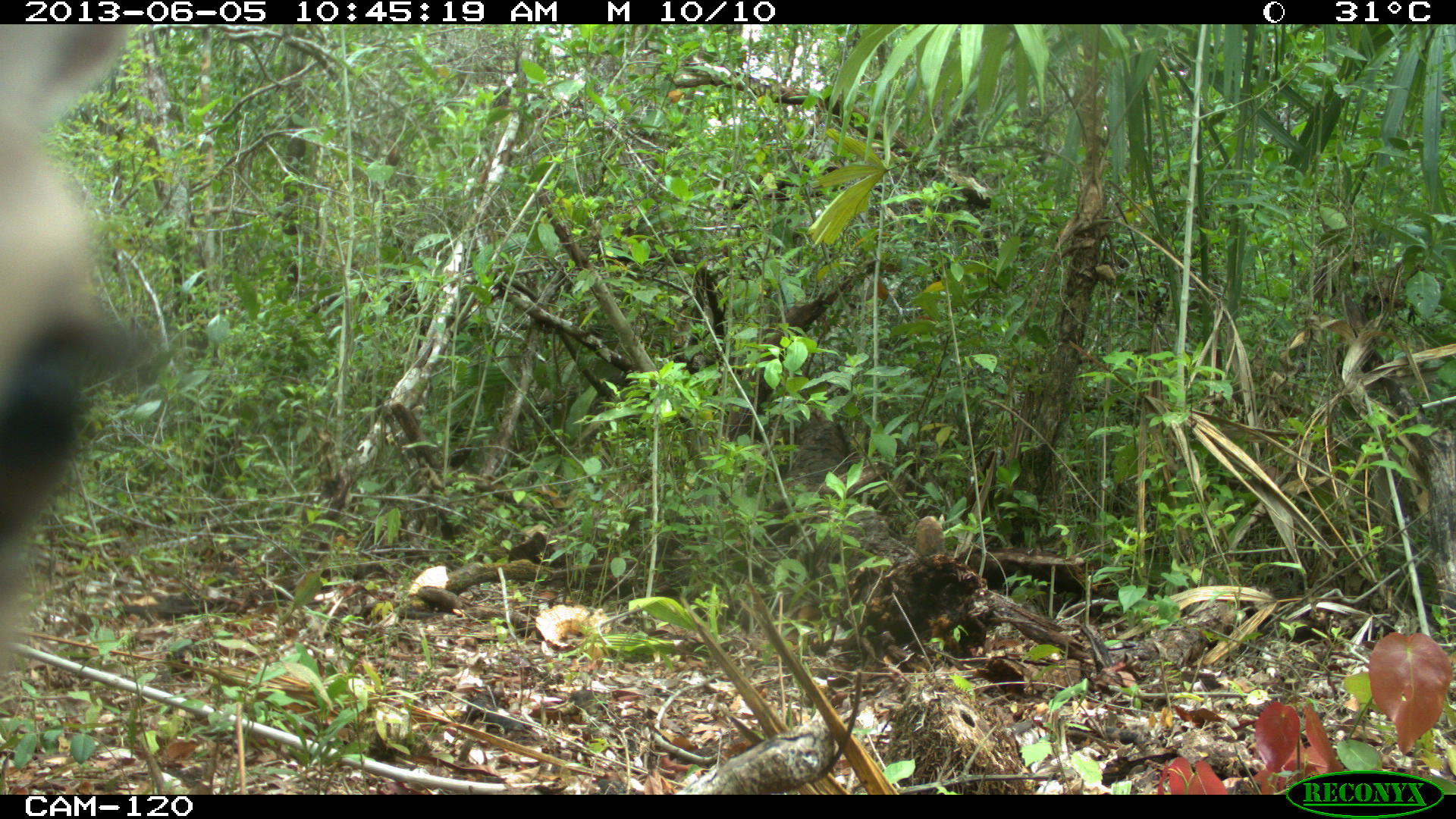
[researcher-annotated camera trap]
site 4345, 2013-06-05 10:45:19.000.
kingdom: Animalia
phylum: Chordata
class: Mammalia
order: Artiodactyla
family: Cervidae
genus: Odocoileus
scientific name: Odocoileus pandora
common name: yucatán brown brocket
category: mazama pandora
Mazama pandora (yucatán brown brocket) (Odocoileus pandora), count 1, sex female.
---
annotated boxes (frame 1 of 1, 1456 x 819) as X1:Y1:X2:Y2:
mazama pandora: 0:26:152:664